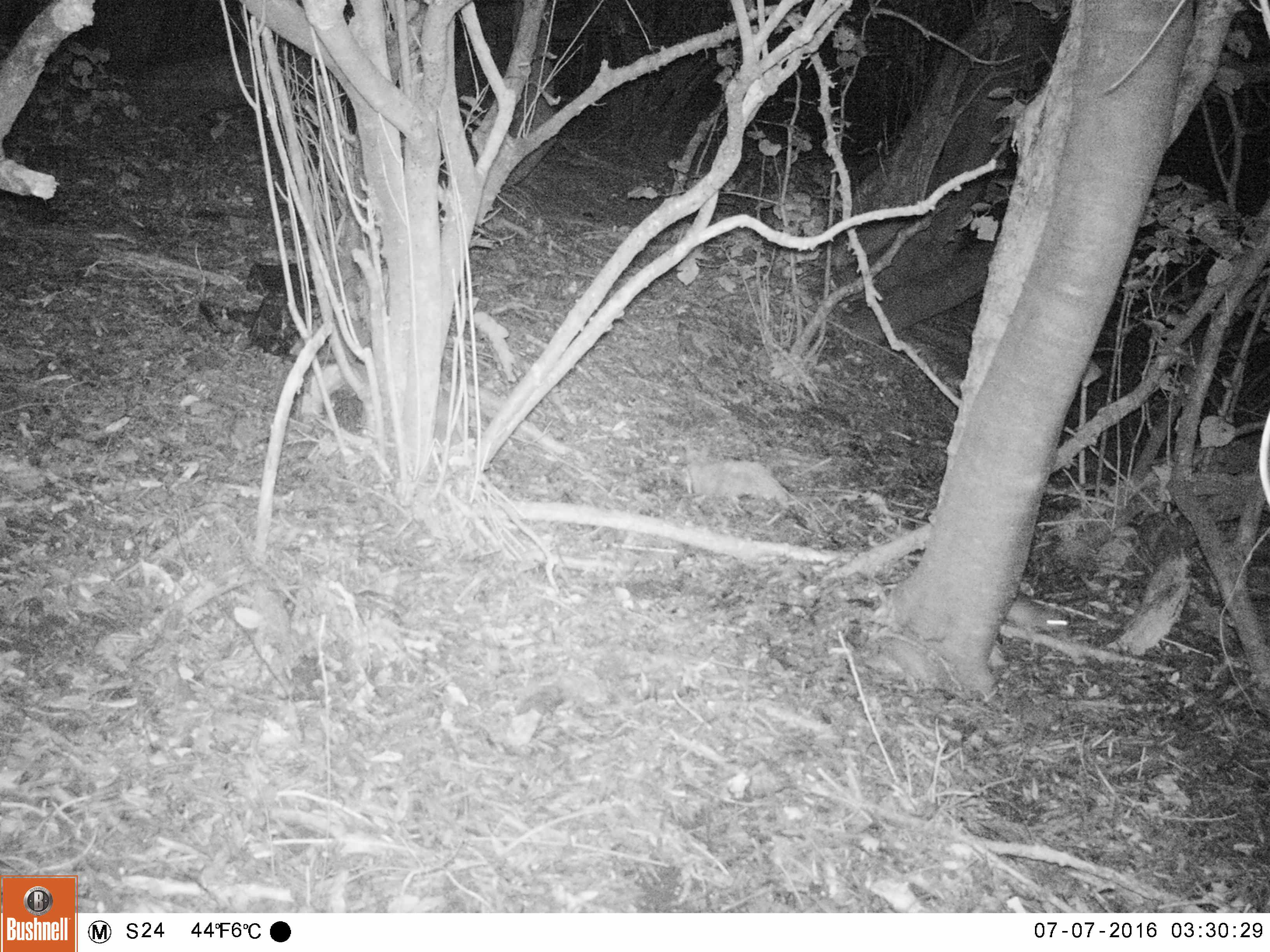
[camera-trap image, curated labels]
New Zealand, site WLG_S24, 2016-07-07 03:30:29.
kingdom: Animalia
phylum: Chordata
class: Mammalia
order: Rodentia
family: Muridae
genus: Rattus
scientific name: Rattus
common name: rat